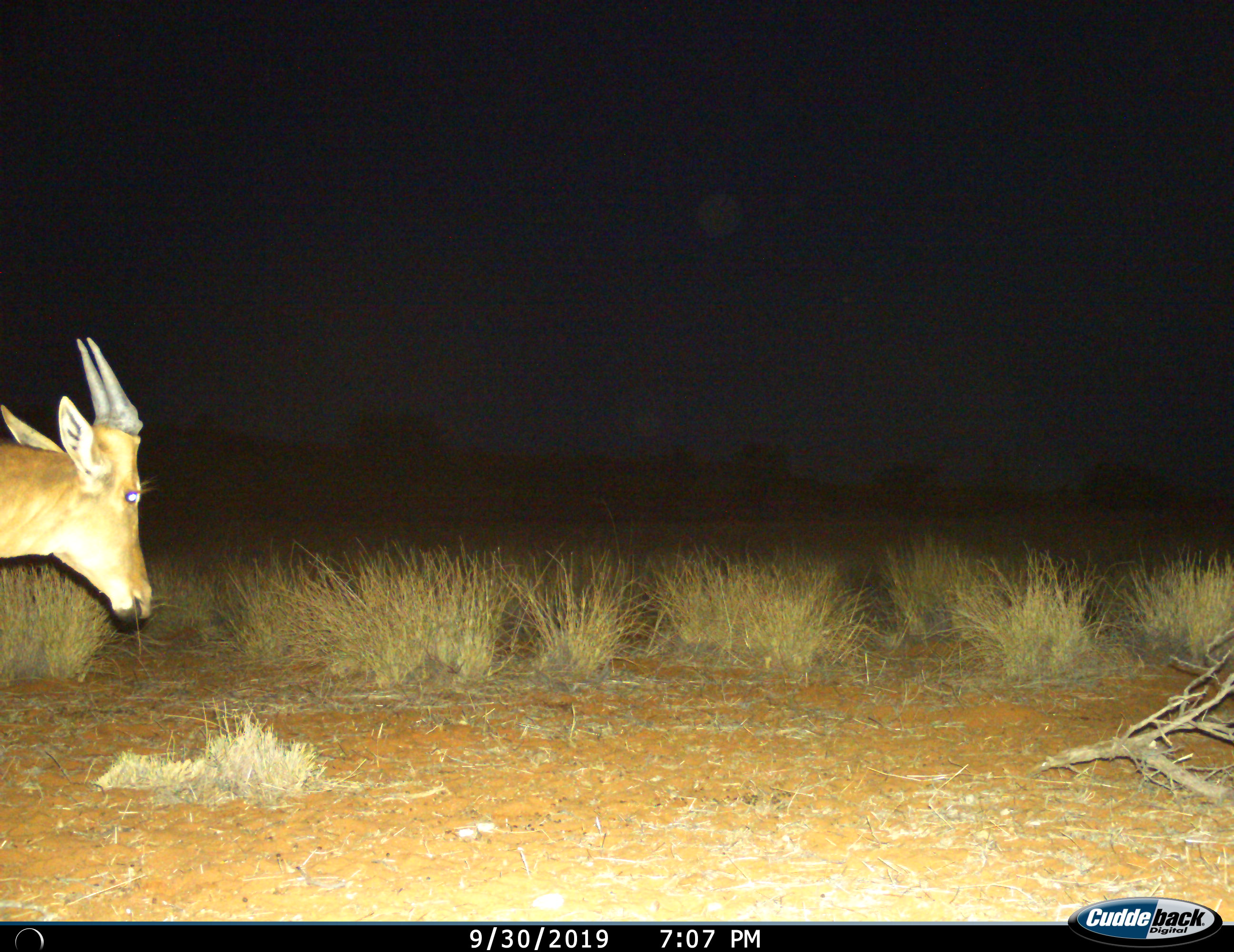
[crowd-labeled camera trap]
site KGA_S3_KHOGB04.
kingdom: Animalia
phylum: Chordata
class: Mammalia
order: Artiodactyla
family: Bovidae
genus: Alcelaphus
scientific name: Alcelaphus buselaphus caama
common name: red hartebeest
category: hartebeestred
Hartebeestred (red hartebeest) (Alcelaphus buselaphus caama), count 1. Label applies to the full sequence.